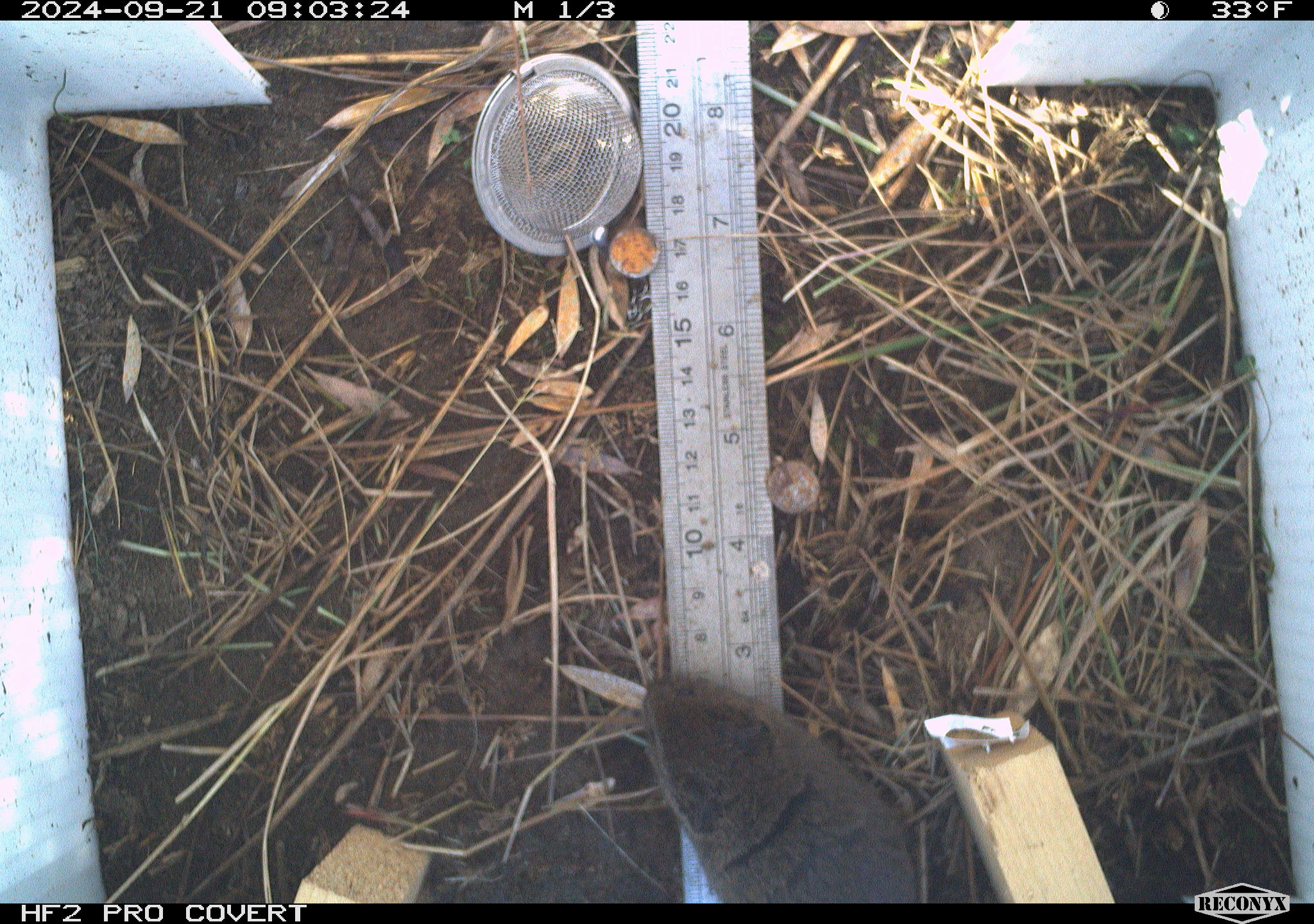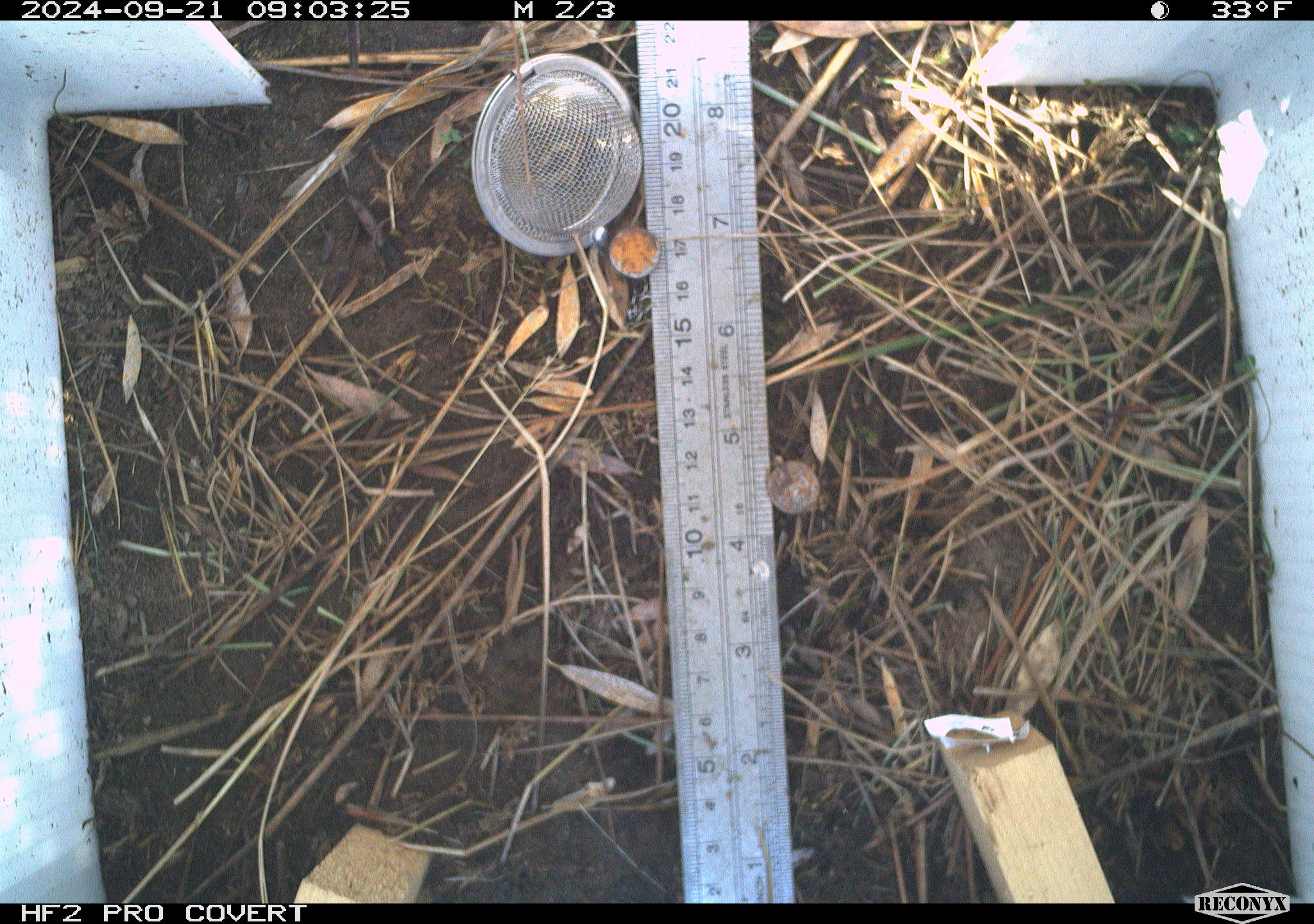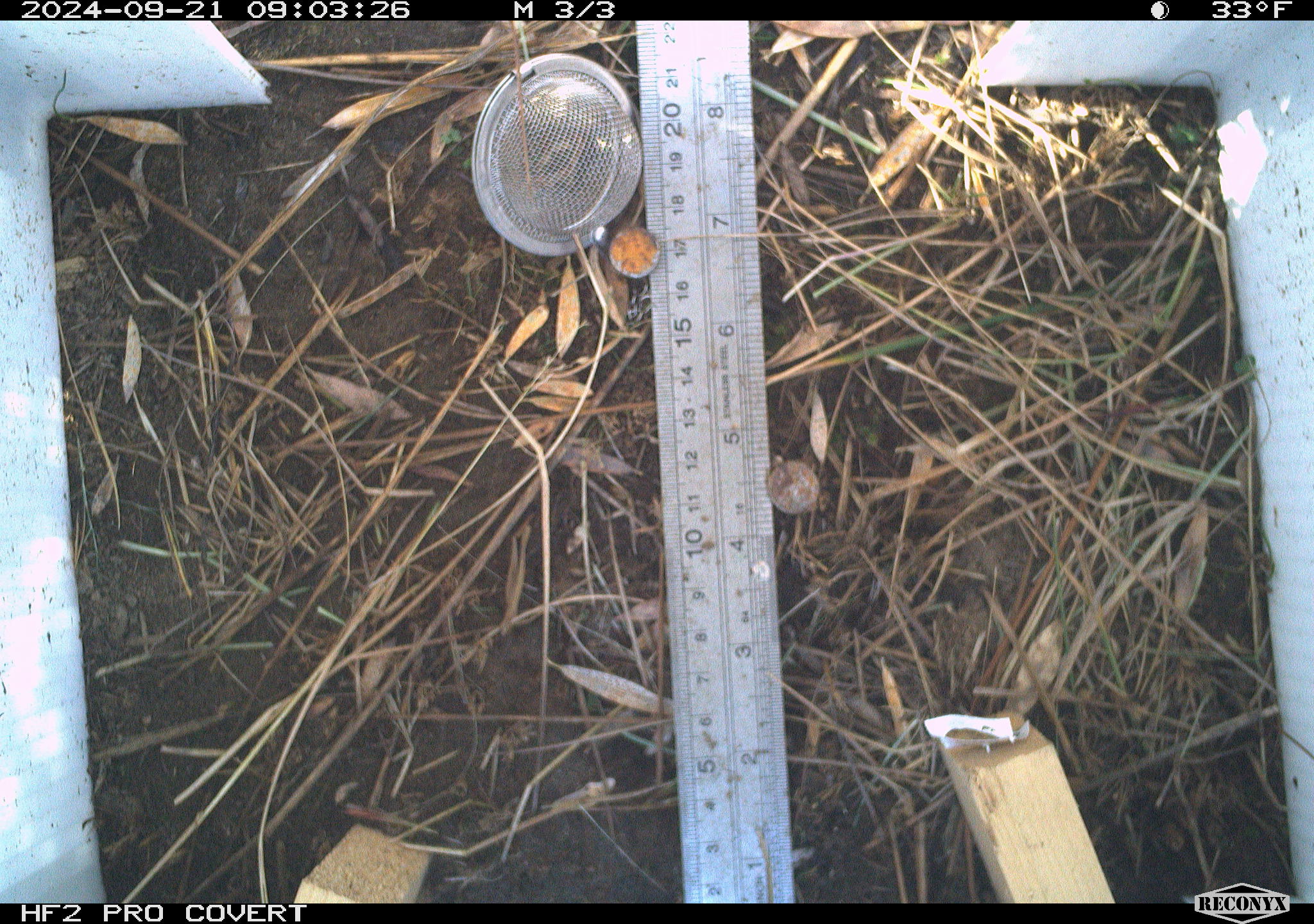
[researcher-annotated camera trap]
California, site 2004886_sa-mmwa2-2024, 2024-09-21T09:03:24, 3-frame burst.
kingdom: Animalia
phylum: Chordata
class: Mammalia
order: Rodentia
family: Cricetidae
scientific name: Arvicolinae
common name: voles, lemmings, and muskrats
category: arvicolinae subfamily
Arvicolinae subfamily (voles, lemmings, and muskrats) (Arvicolinae).